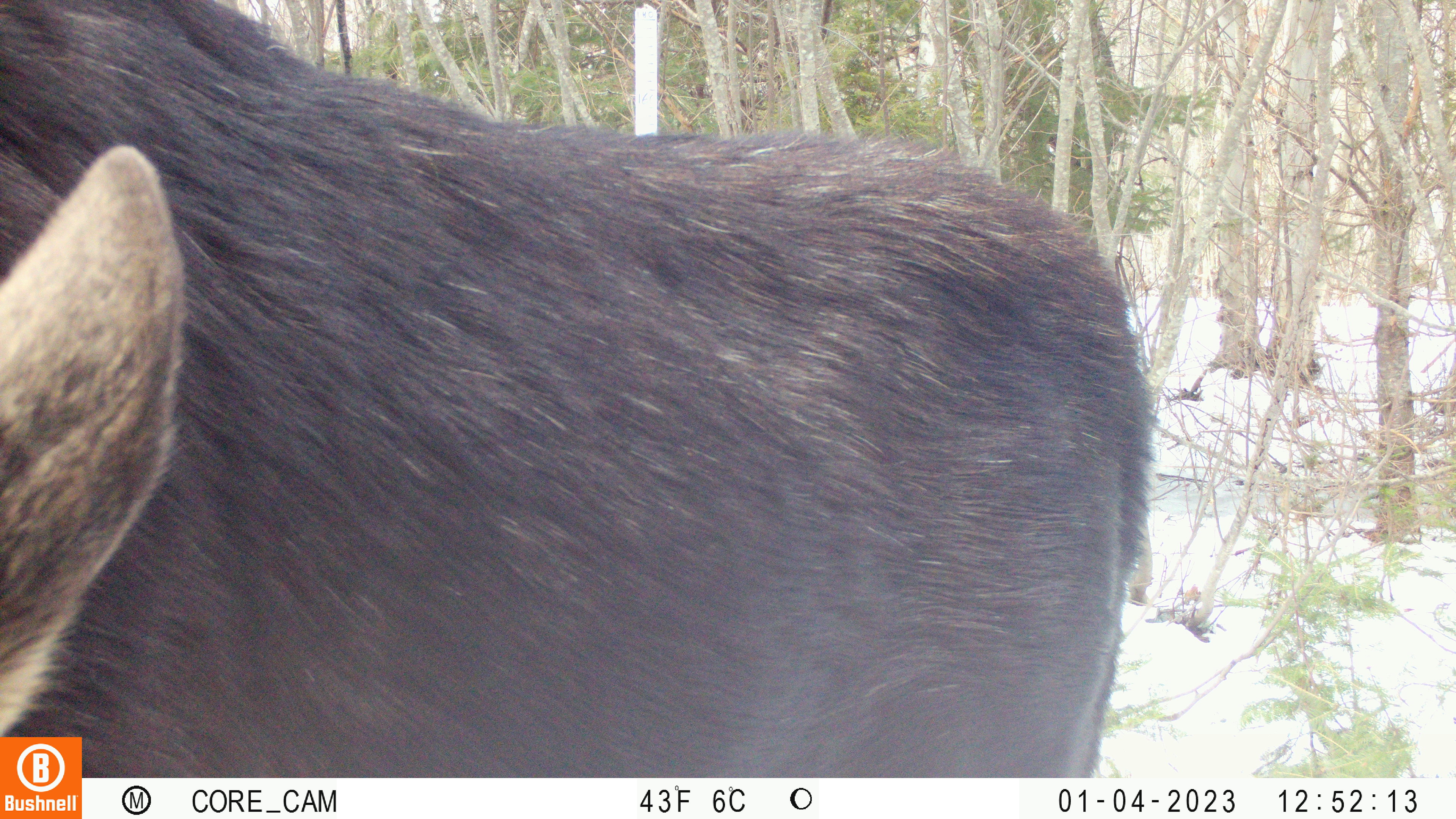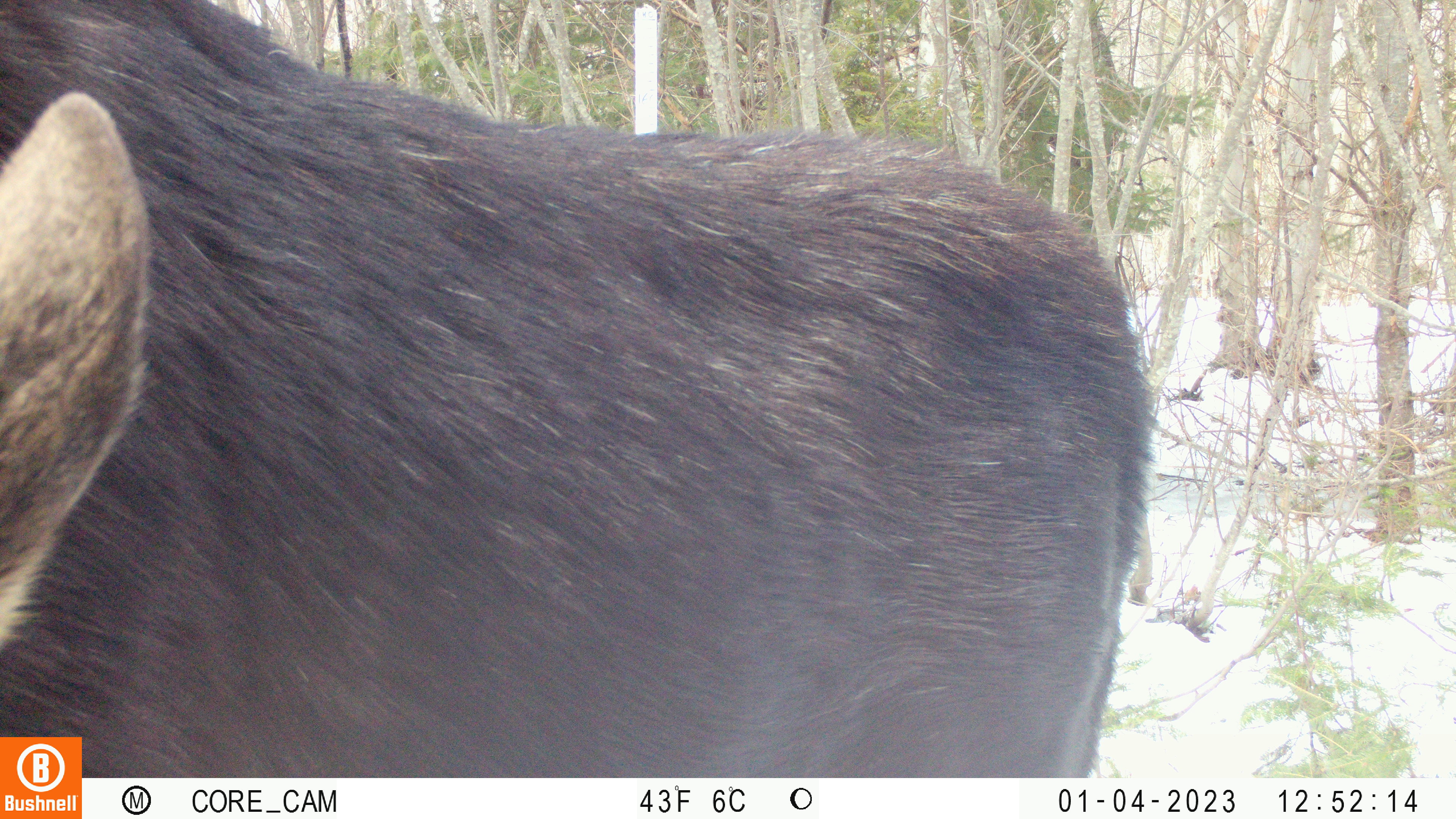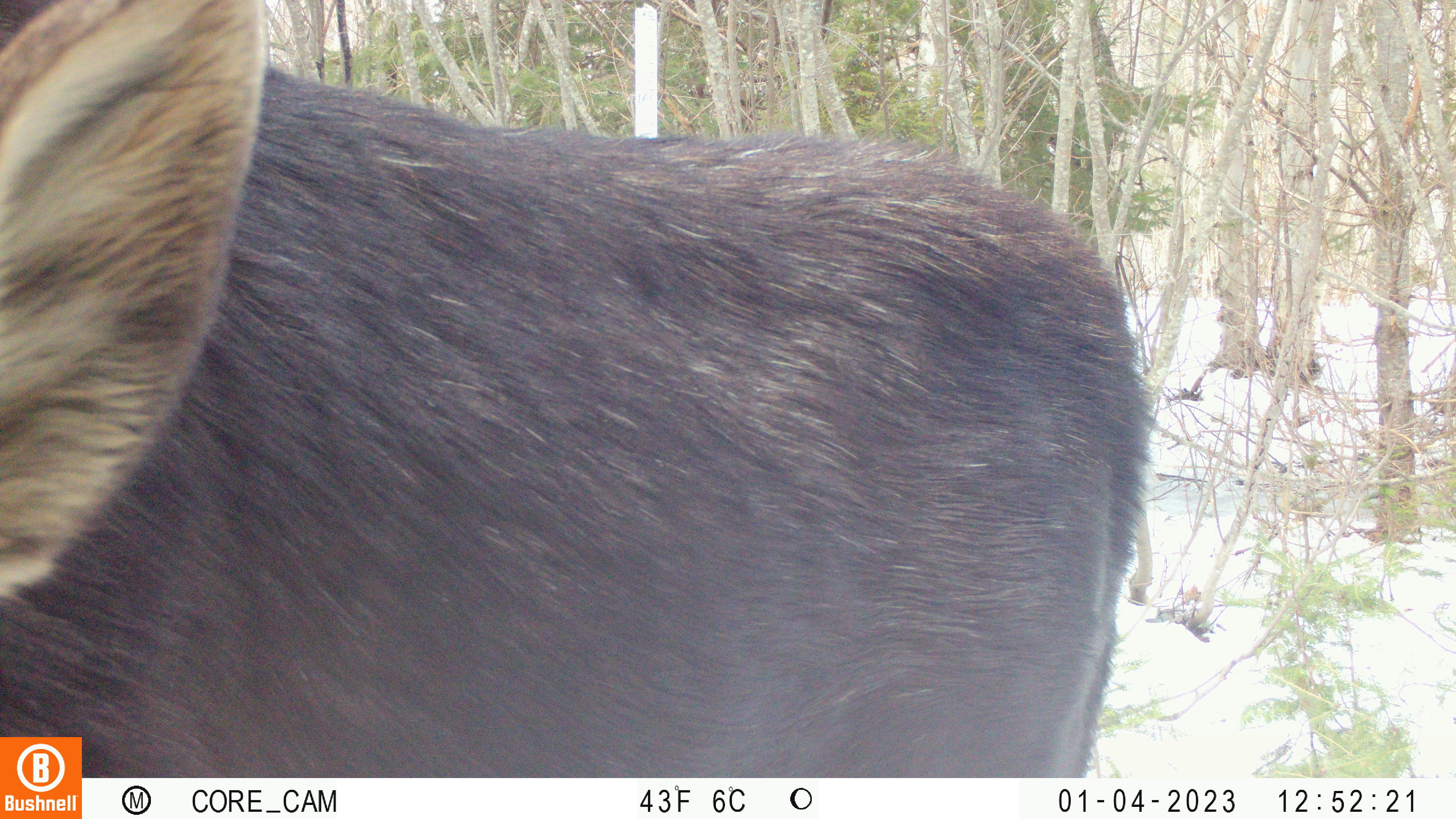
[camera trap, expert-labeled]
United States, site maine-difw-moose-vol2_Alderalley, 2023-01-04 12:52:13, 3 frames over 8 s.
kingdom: Animalia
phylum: Chordata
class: Mammalia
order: Artiodactyla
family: Cervidae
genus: Alces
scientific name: Alces alces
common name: moose